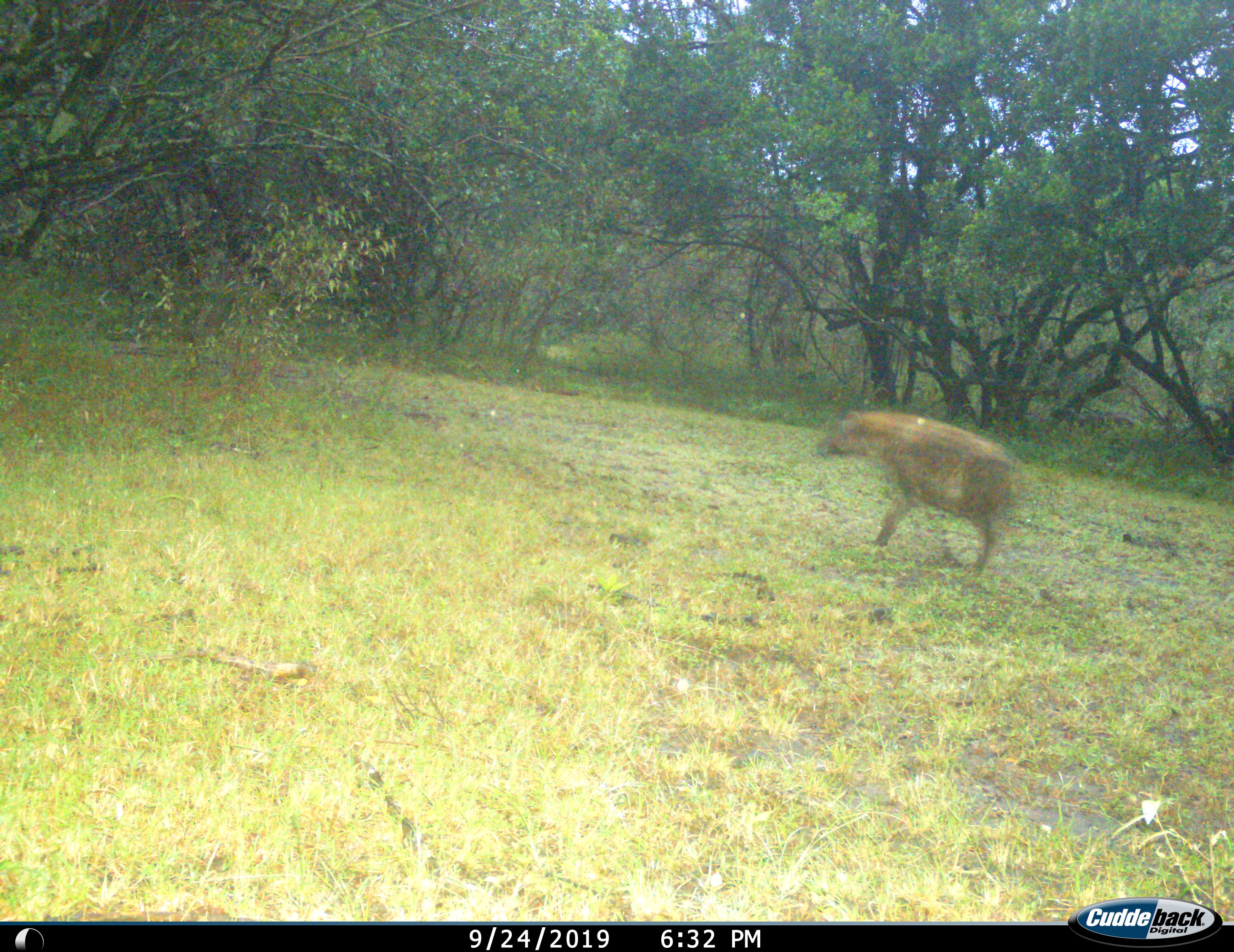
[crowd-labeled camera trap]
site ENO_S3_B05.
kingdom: Animalia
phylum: Chordata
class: Mammalia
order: Carnivora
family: Hyaenidae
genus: Crocuta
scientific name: Crocuta crocuta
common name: spotted hyena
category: hyenaspotted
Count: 1.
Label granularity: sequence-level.